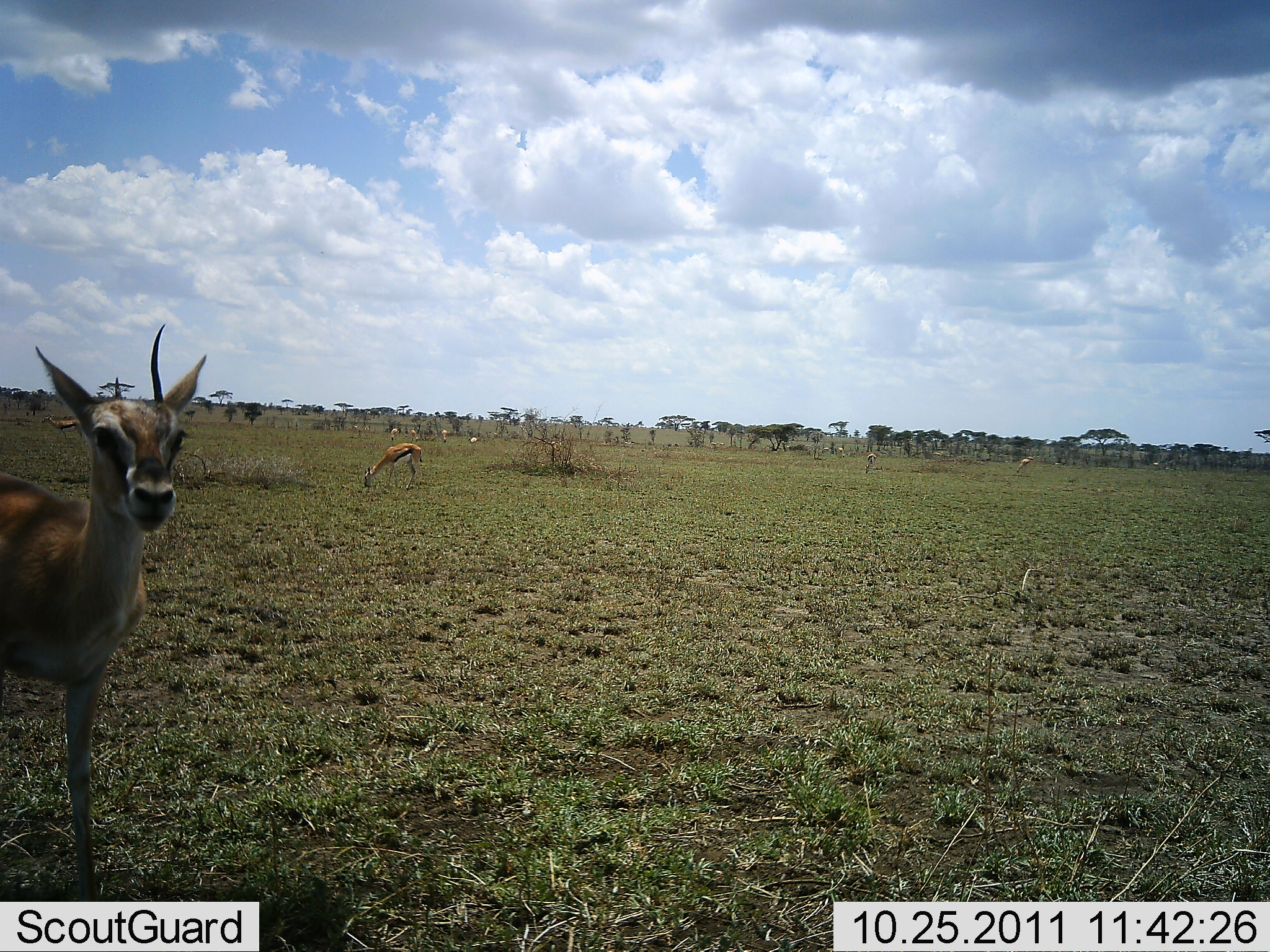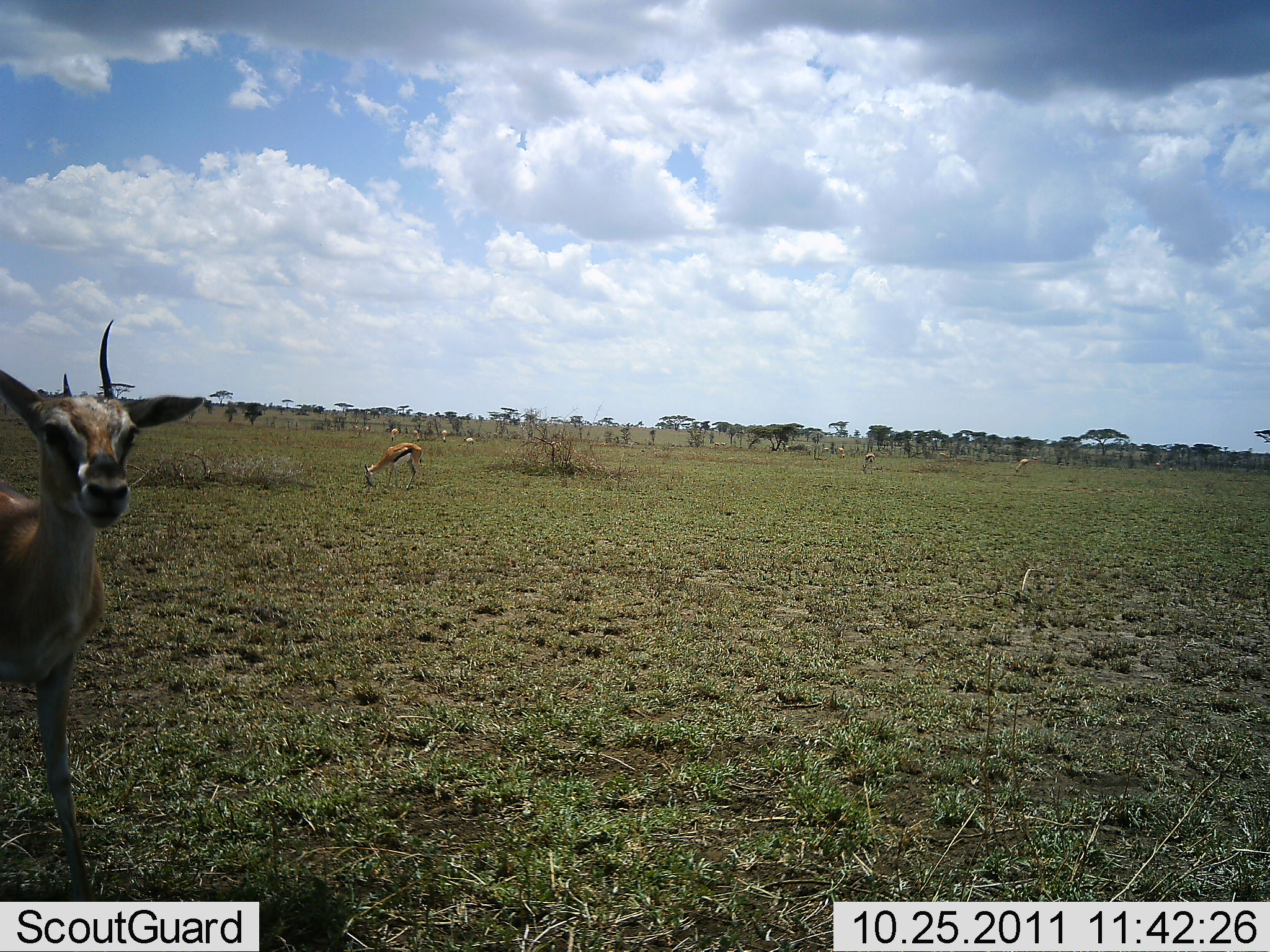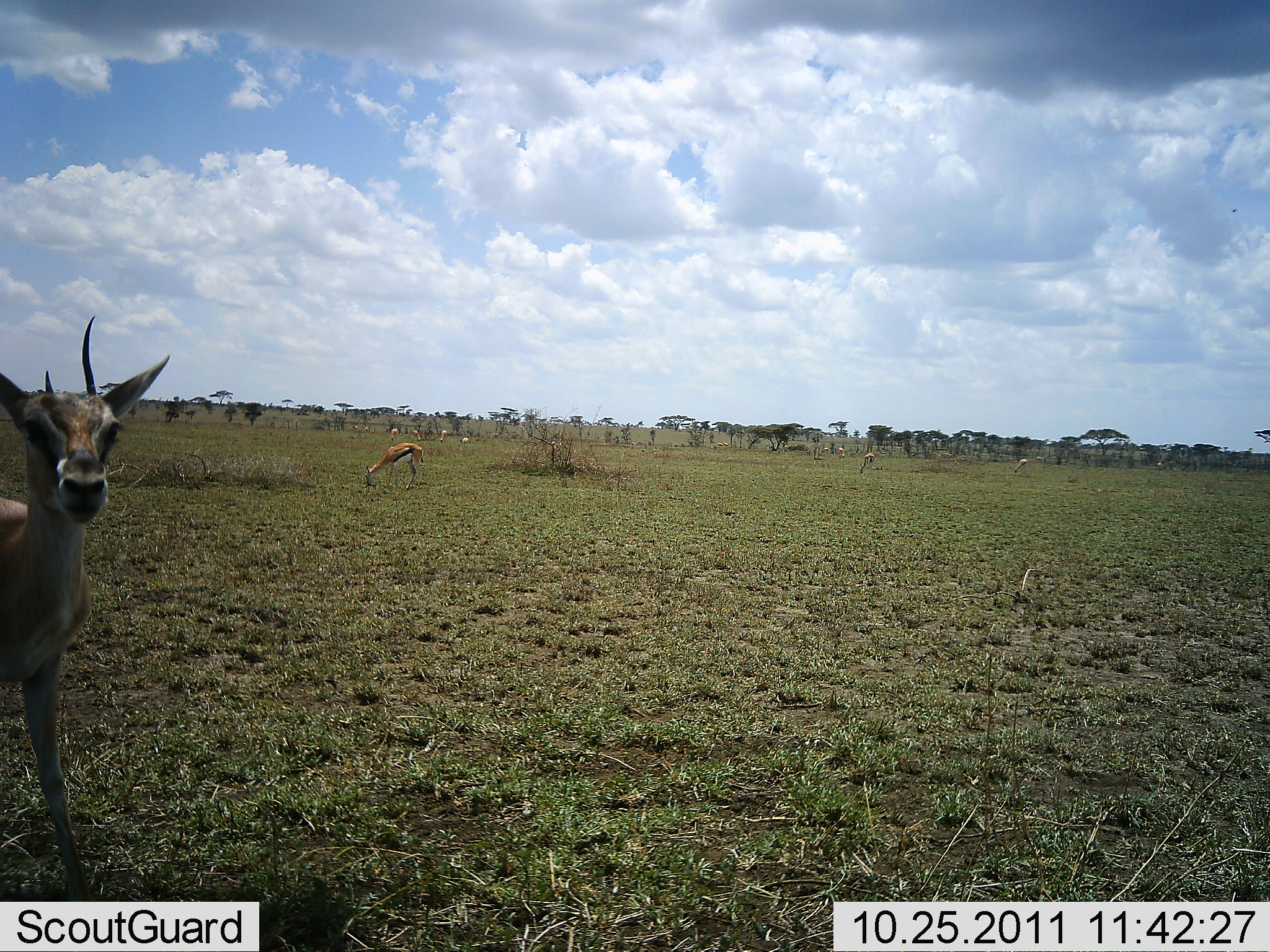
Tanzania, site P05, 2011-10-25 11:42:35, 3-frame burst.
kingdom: Animalia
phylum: Chordata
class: Mammalia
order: Artiodactyla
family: Bovidae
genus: Eudorcas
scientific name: Eudorcas thomsonii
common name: thomson's gazelle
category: gazellethomsons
Gazellethomsons (thomson's gazelle) (Eudorcas thomsonii), count 2. Behavior (volunteer vote fractions): standing 100%, resting 0%, moving 30%, interacting 0%. Young present (vote fraction): 0%. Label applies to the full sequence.